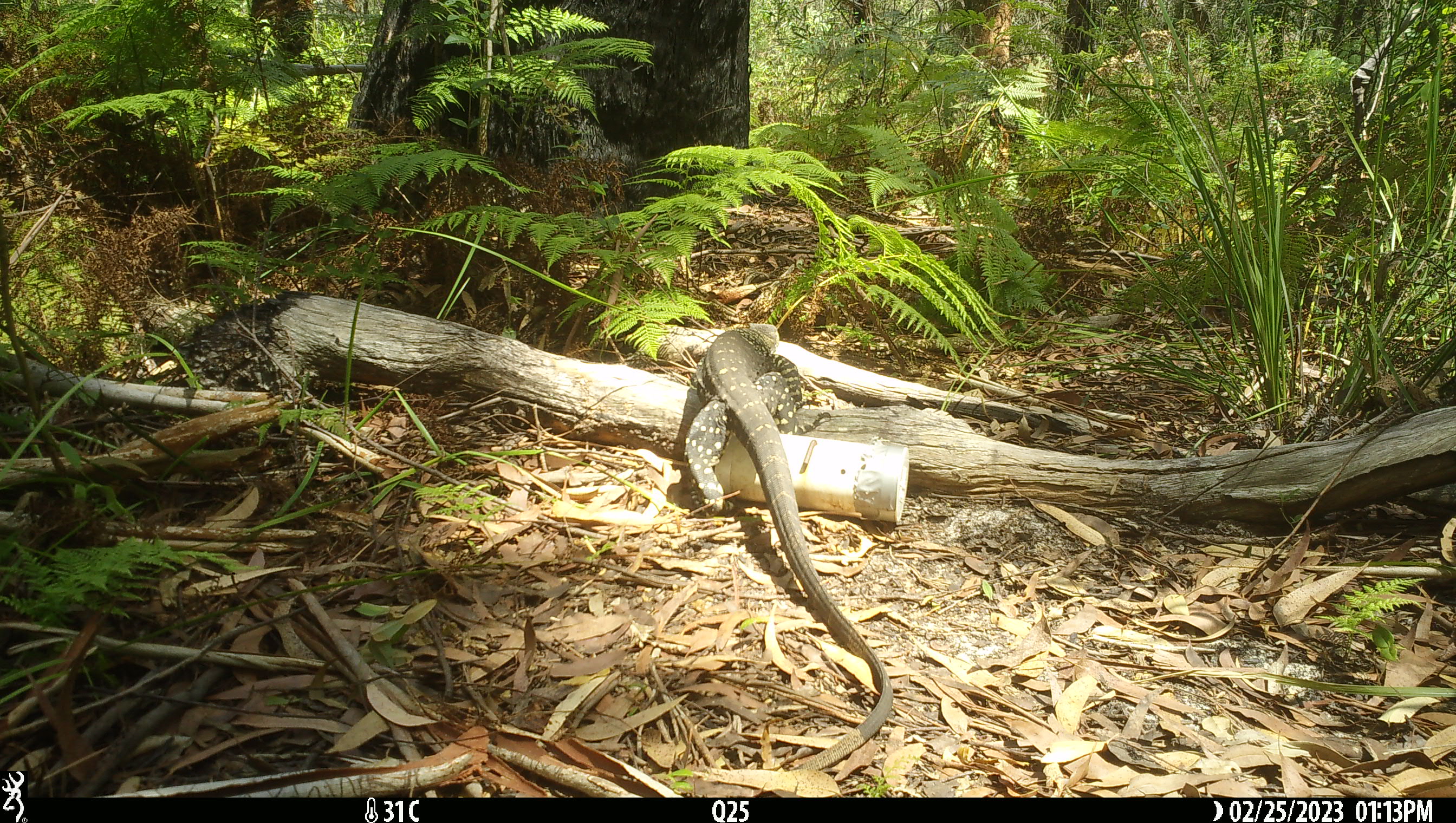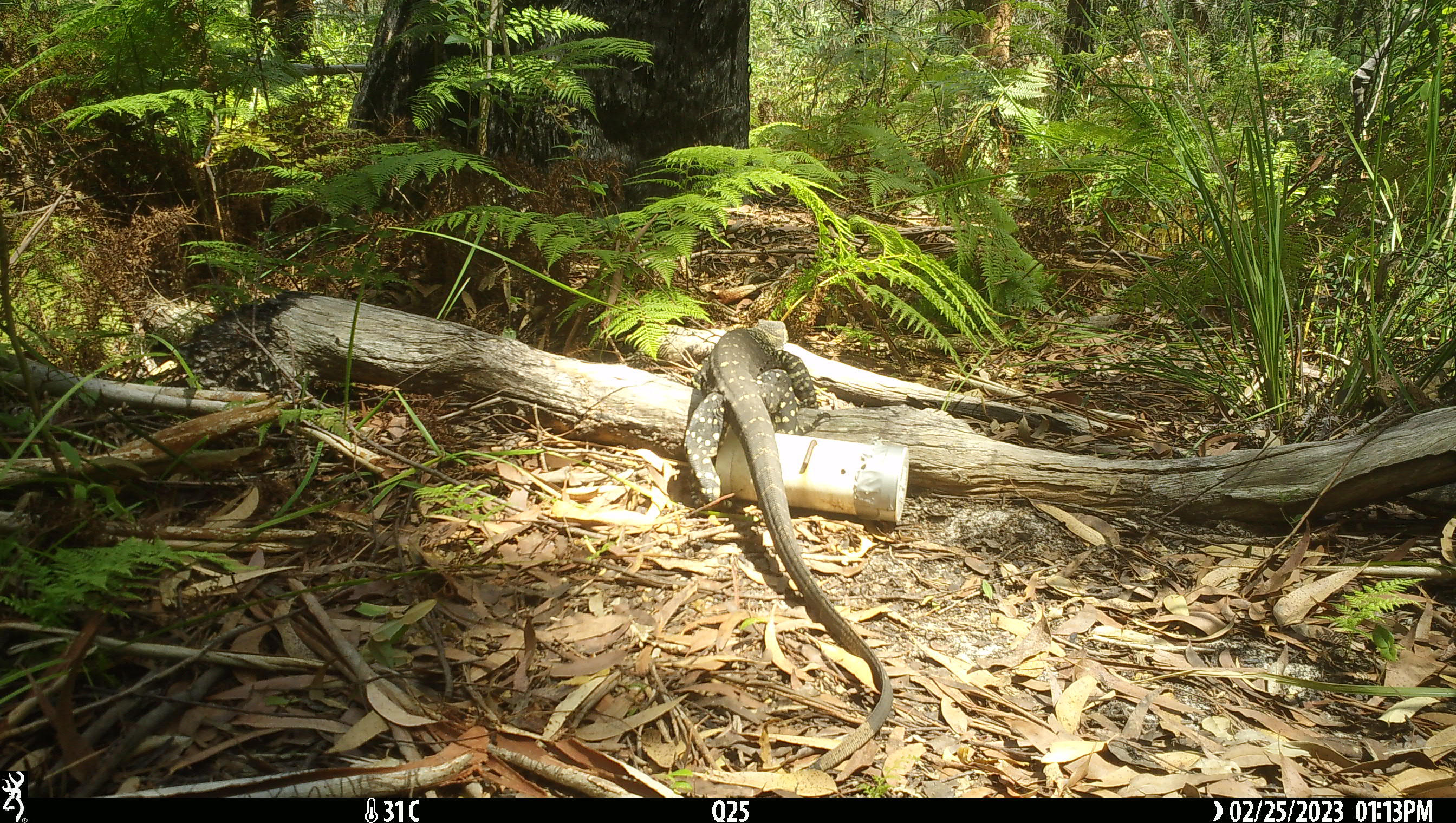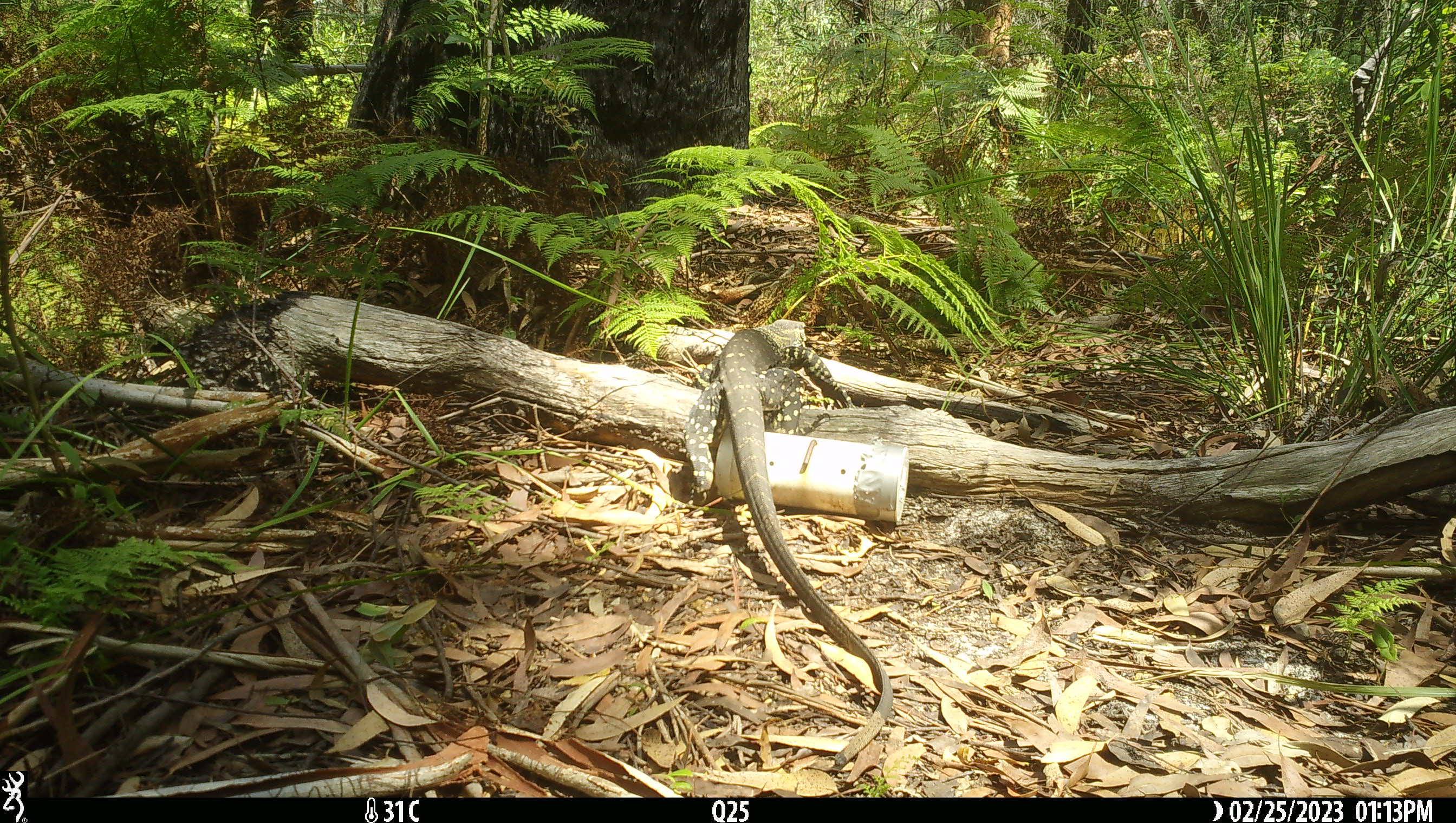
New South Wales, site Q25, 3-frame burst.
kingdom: Animalia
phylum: Chordata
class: Reptilia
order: Squamata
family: Varanidae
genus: Varanus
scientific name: Varanus varius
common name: lace monitor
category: goanna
Goanna (lace monitor) (Varanus varius).